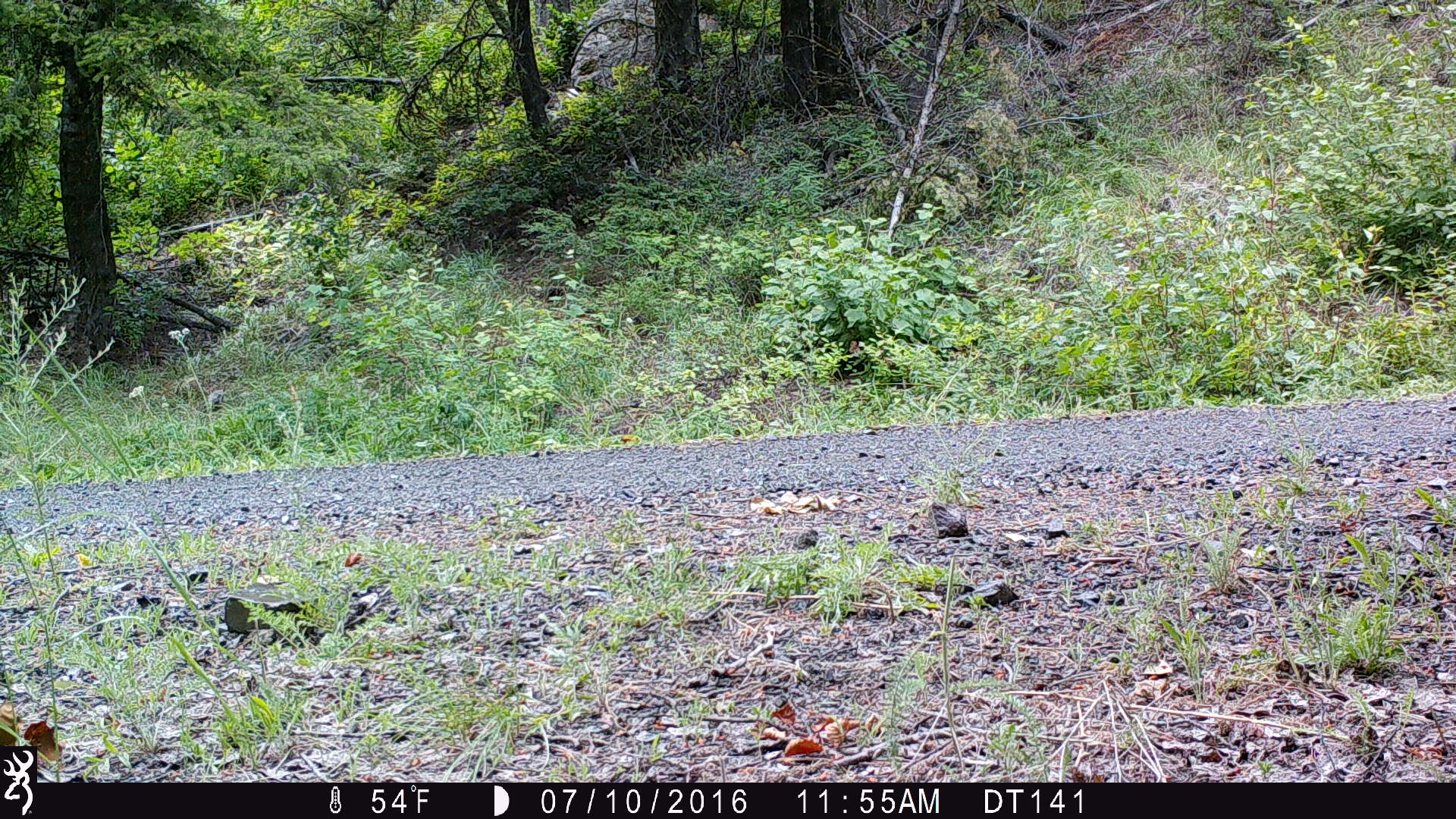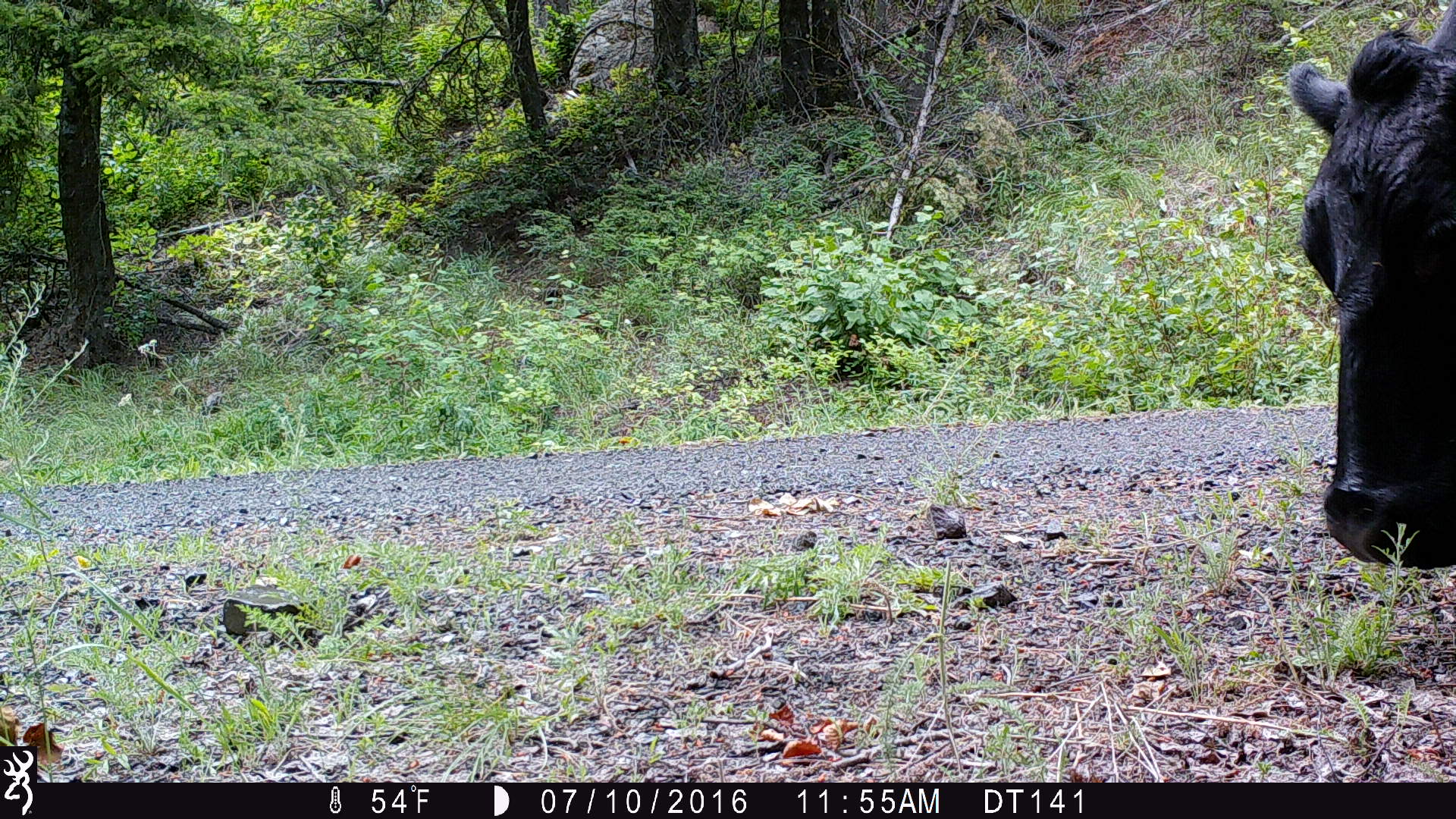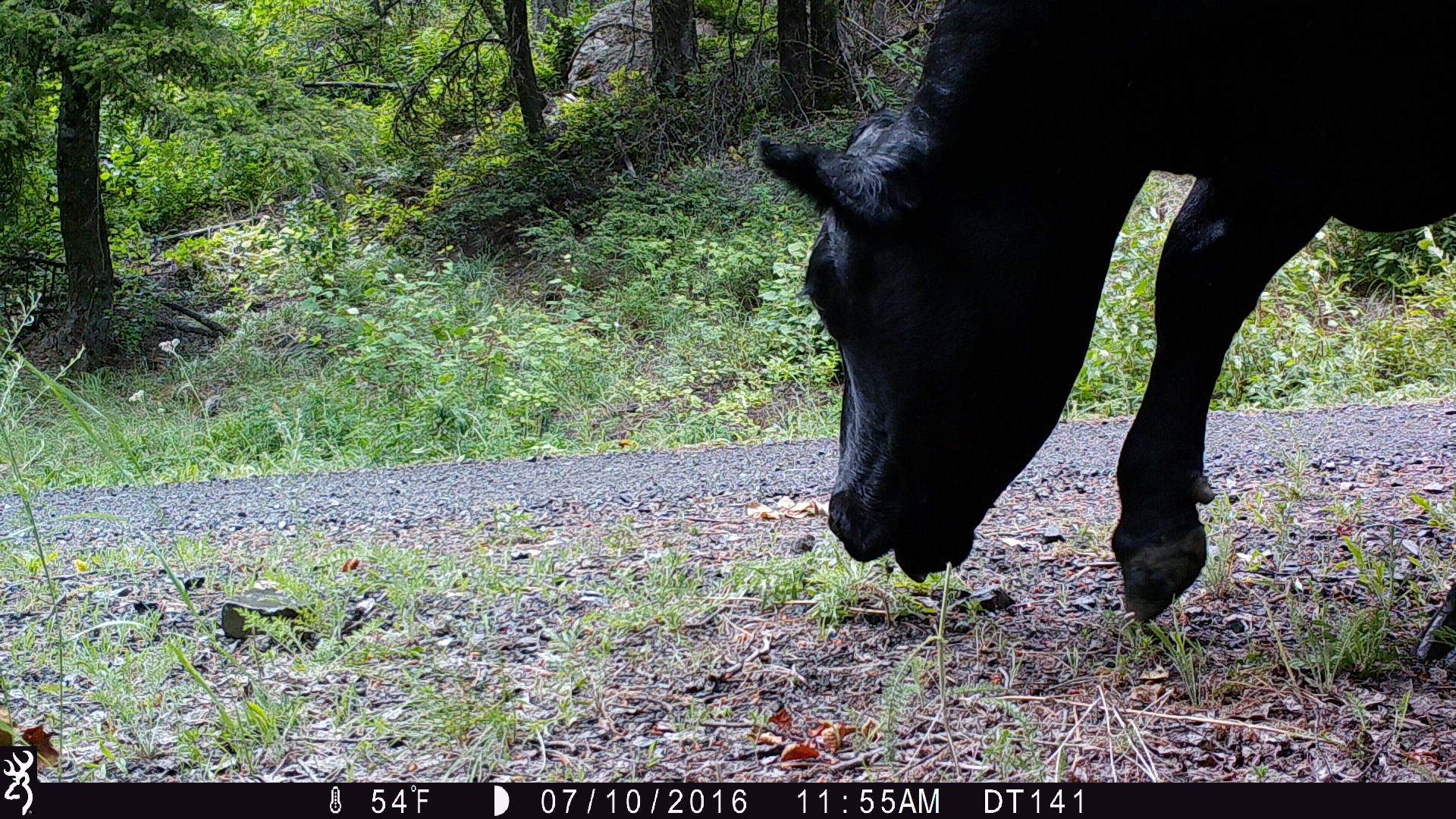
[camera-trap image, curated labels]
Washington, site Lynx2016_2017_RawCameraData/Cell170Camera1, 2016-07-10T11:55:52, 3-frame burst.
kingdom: Animalia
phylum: Chordata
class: Mammalia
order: Artiodactyla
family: Bovidae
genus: Bos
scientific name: Bos taurus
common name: domestic cattle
Domestic cattle (Bos taurus). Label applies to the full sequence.